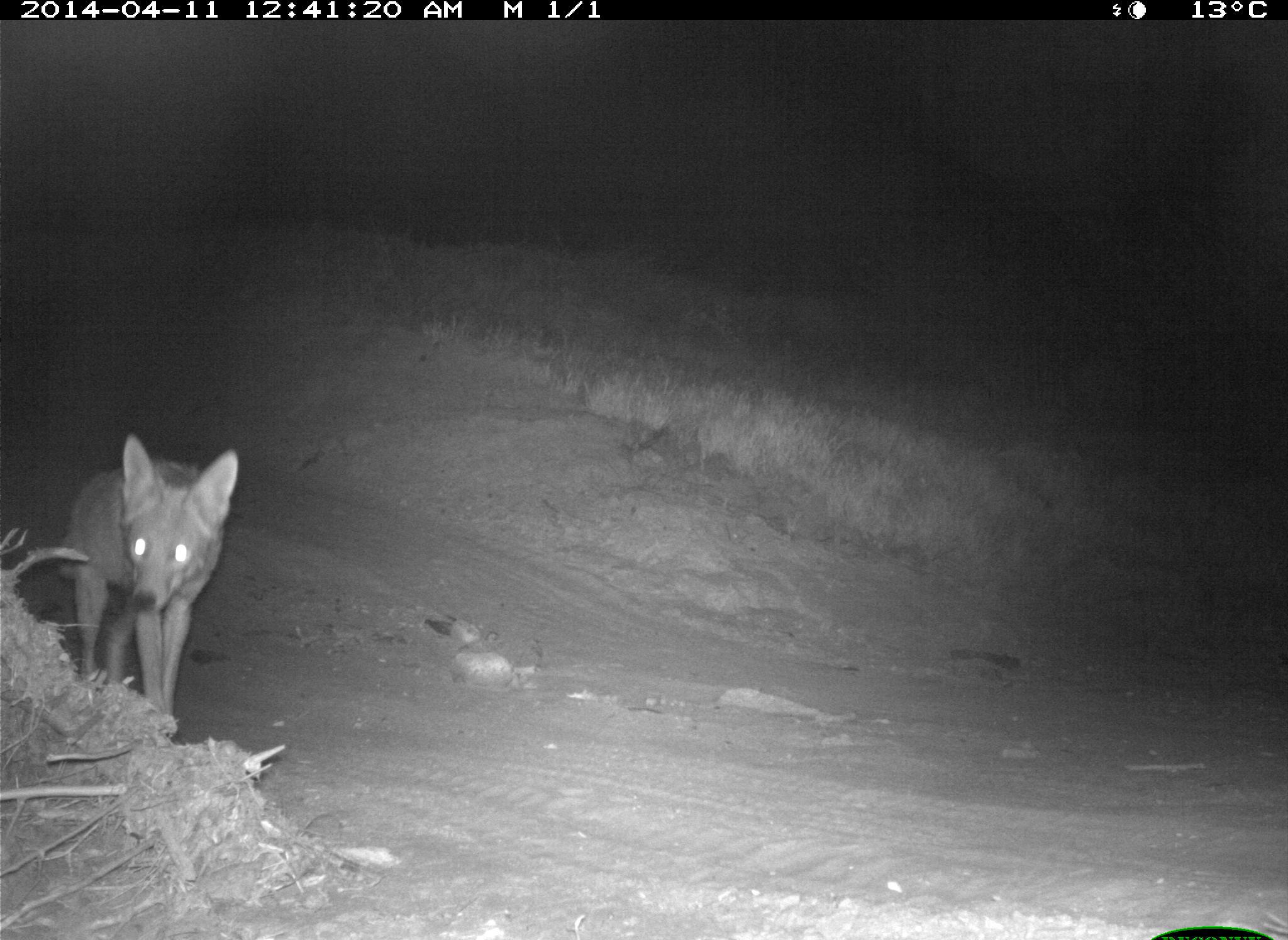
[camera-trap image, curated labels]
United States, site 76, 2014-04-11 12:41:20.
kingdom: Animalia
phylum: Chordata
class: Mammalia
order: Carnivora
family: Canidae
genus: Canis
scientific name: Canis latrans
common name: coyote